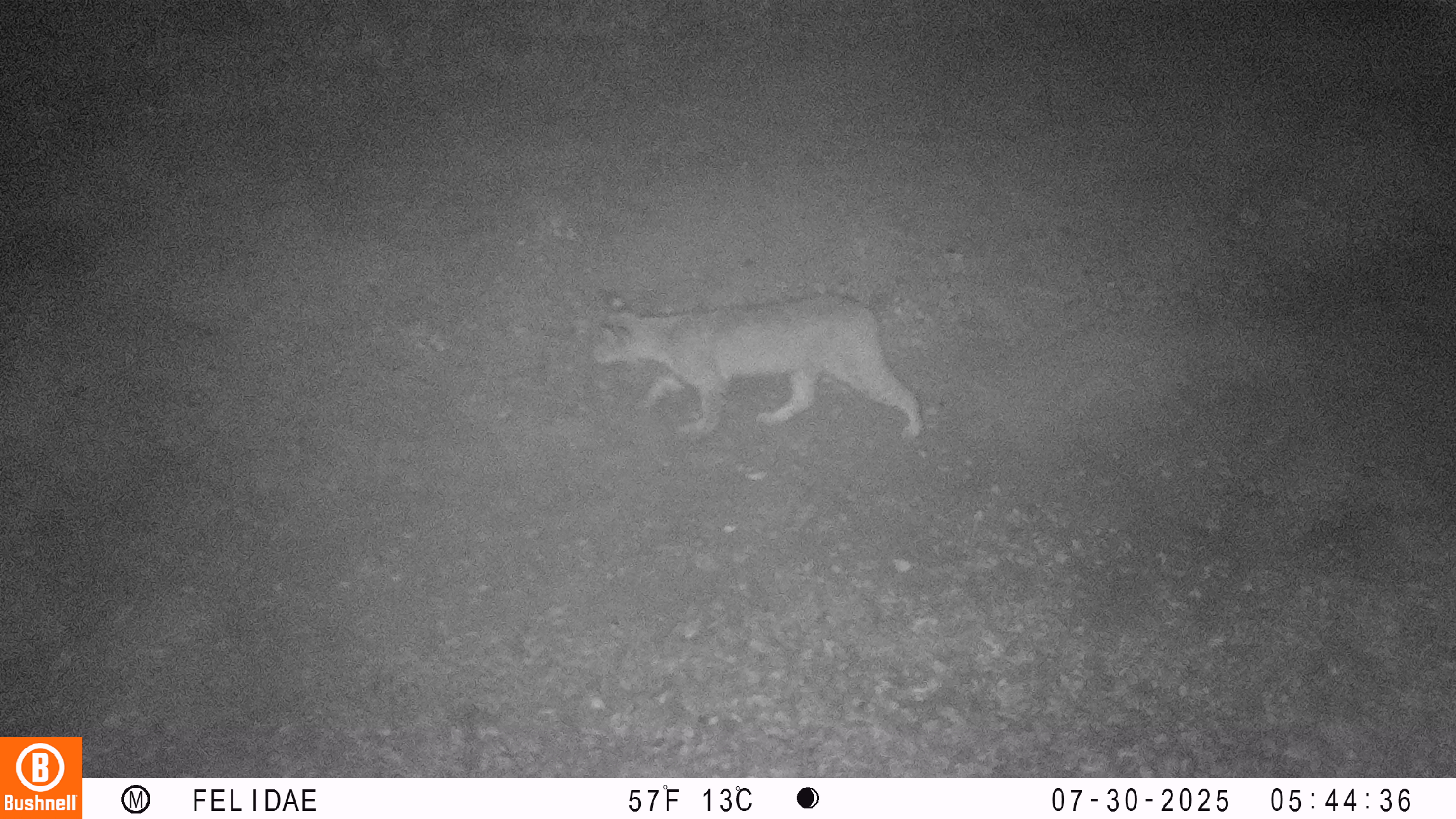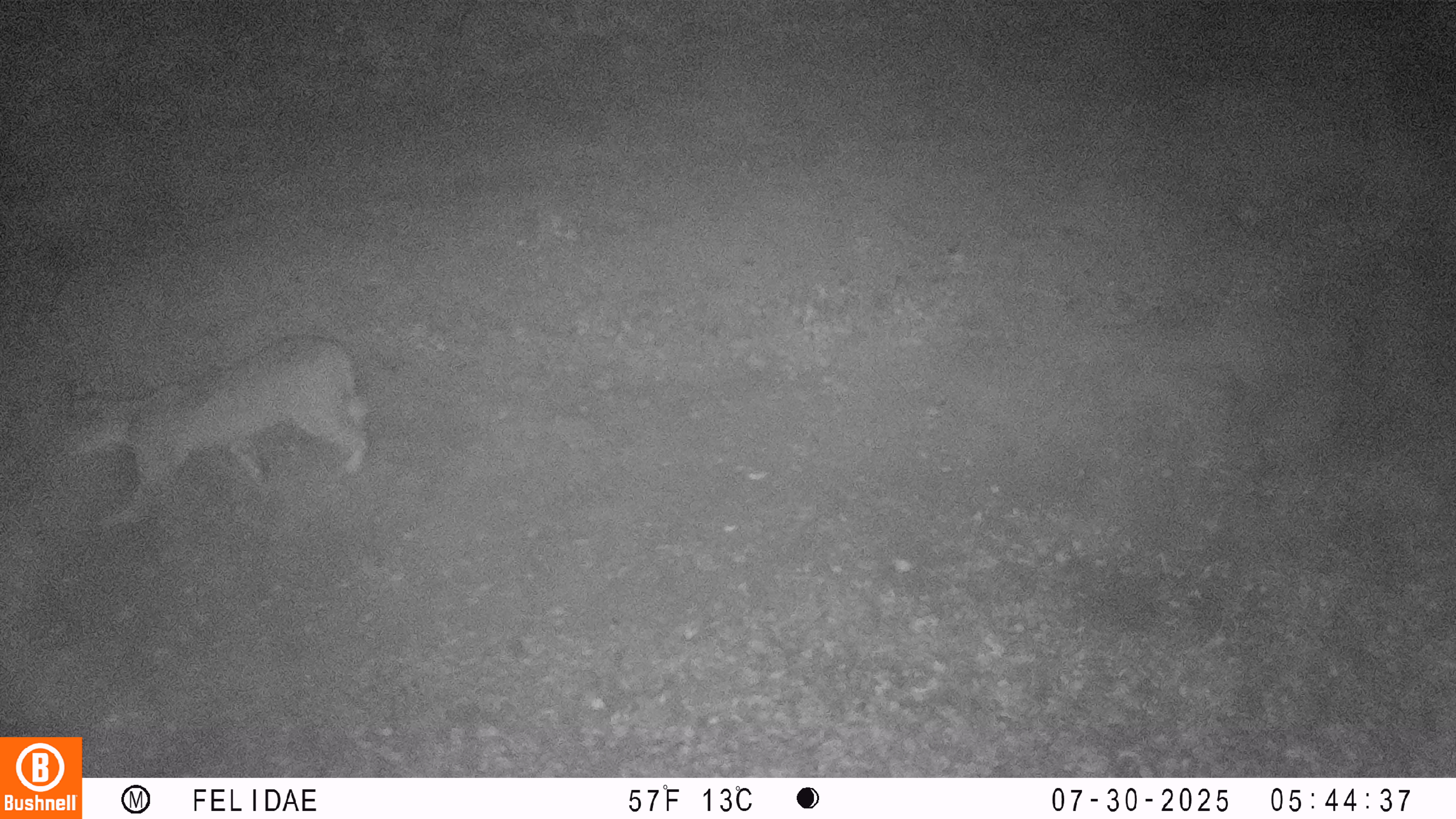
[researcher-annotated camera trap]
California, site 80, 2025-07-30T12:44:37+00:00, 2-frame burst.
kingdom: Animalia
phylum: Chordata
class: Mammalia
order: Carnivora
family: Felidae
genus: Lynx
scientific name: Lynx rufus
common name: bobcat